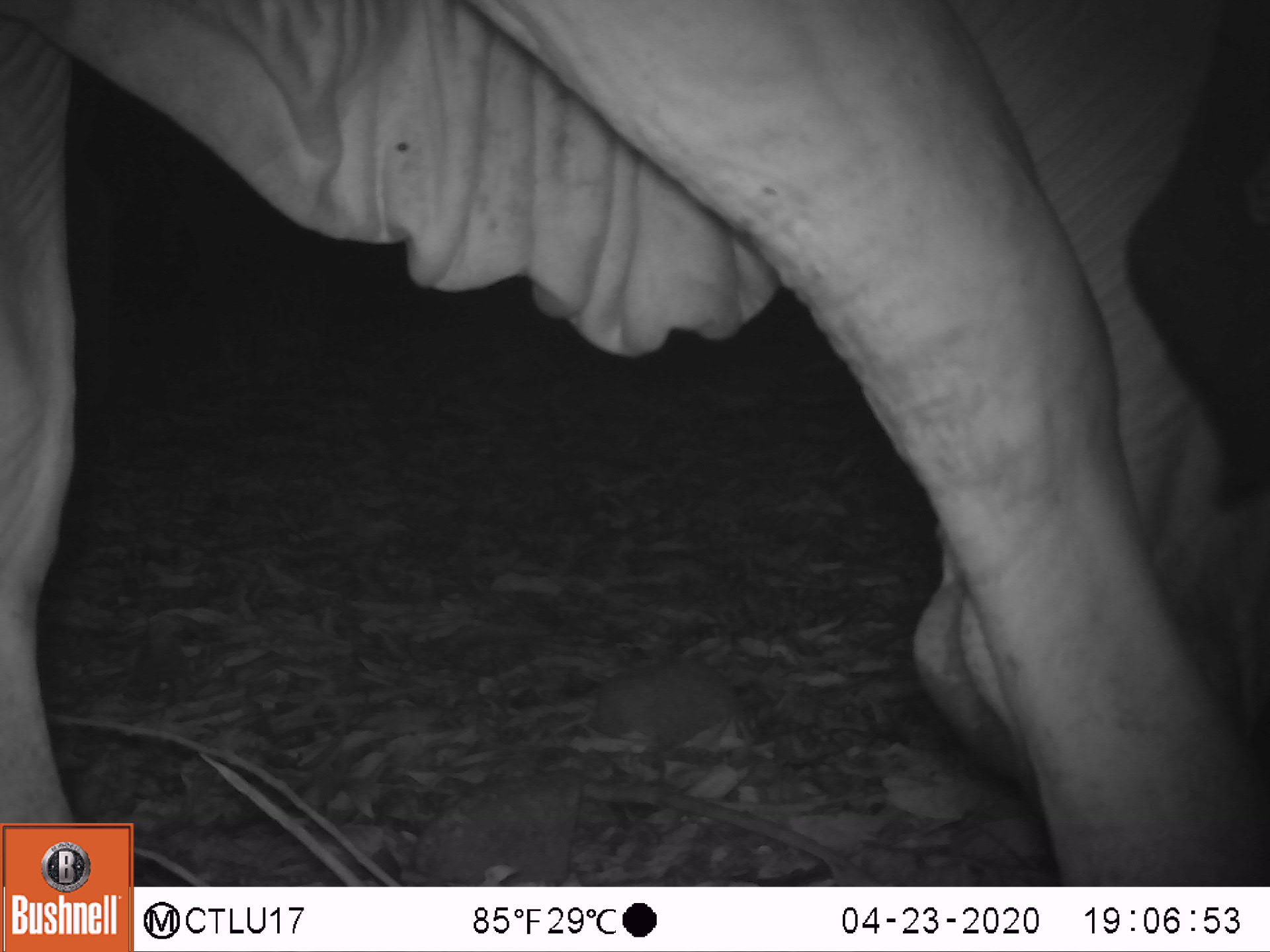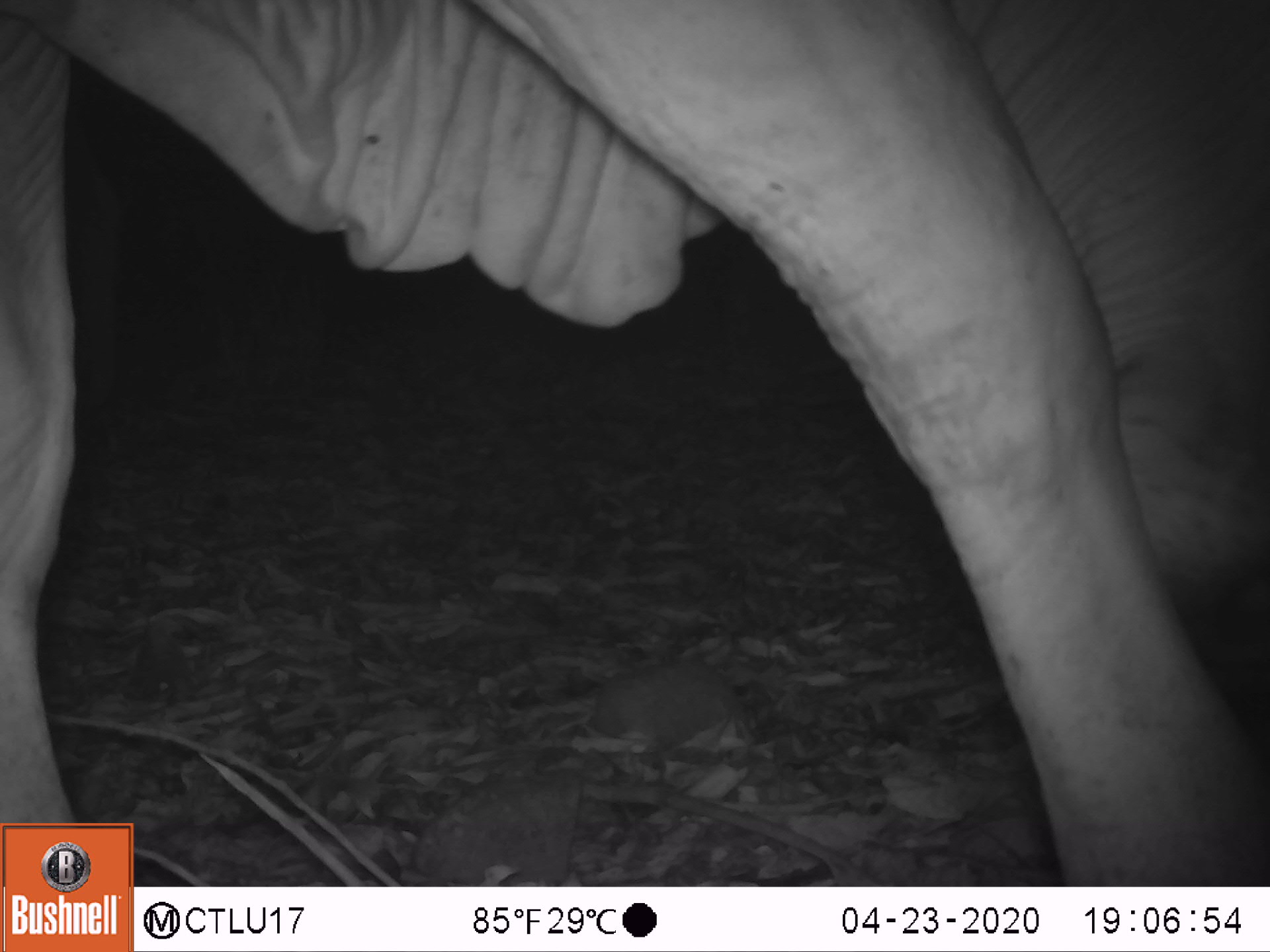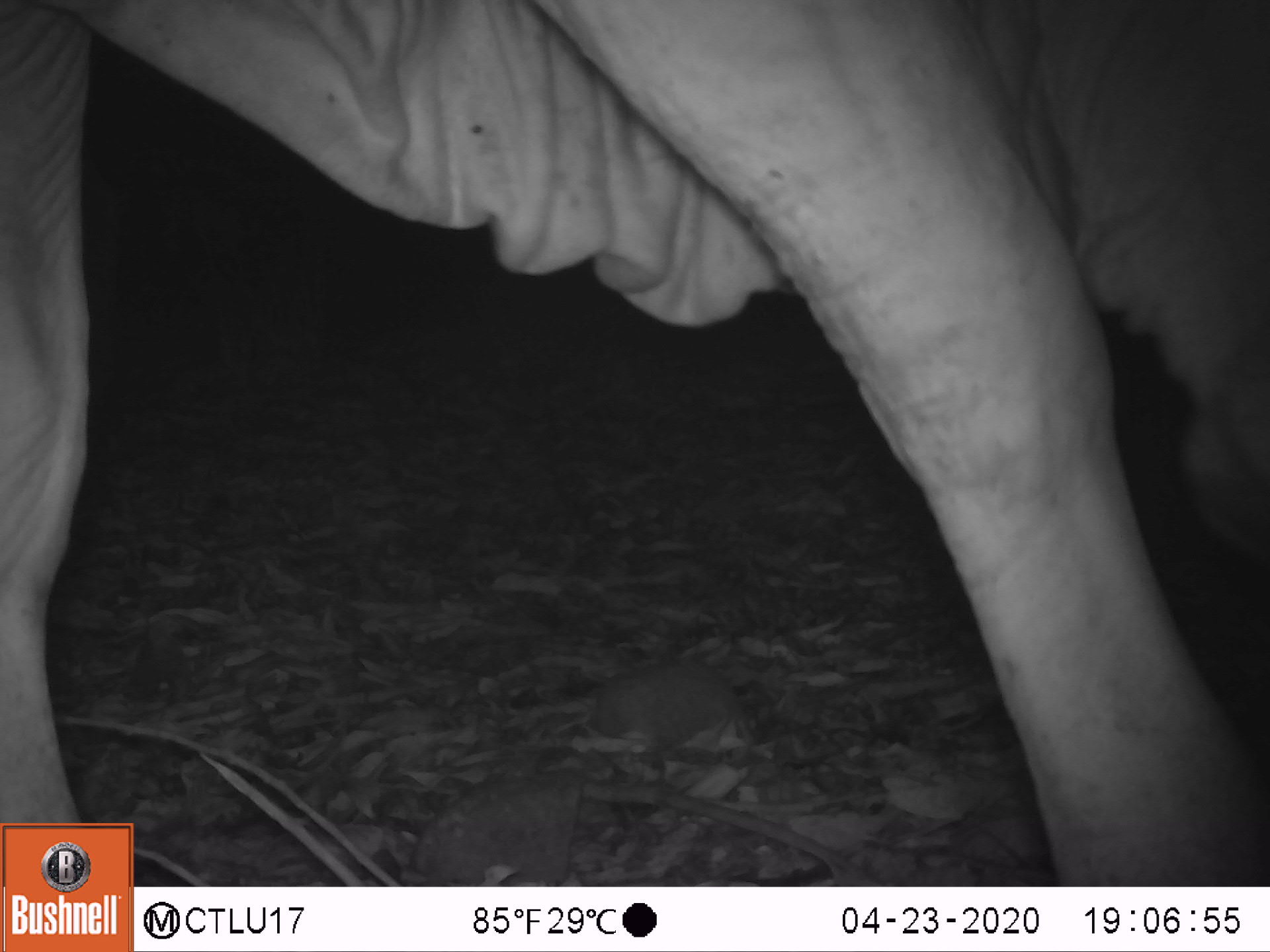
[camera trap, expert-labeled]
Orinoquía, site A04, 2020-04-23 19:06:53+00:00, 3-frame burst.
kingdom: Animalia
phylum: Chordata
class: Mammalia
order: Artiodactyla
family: Bovidae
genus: Bos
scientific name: Bos taurus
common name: cow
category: cattle